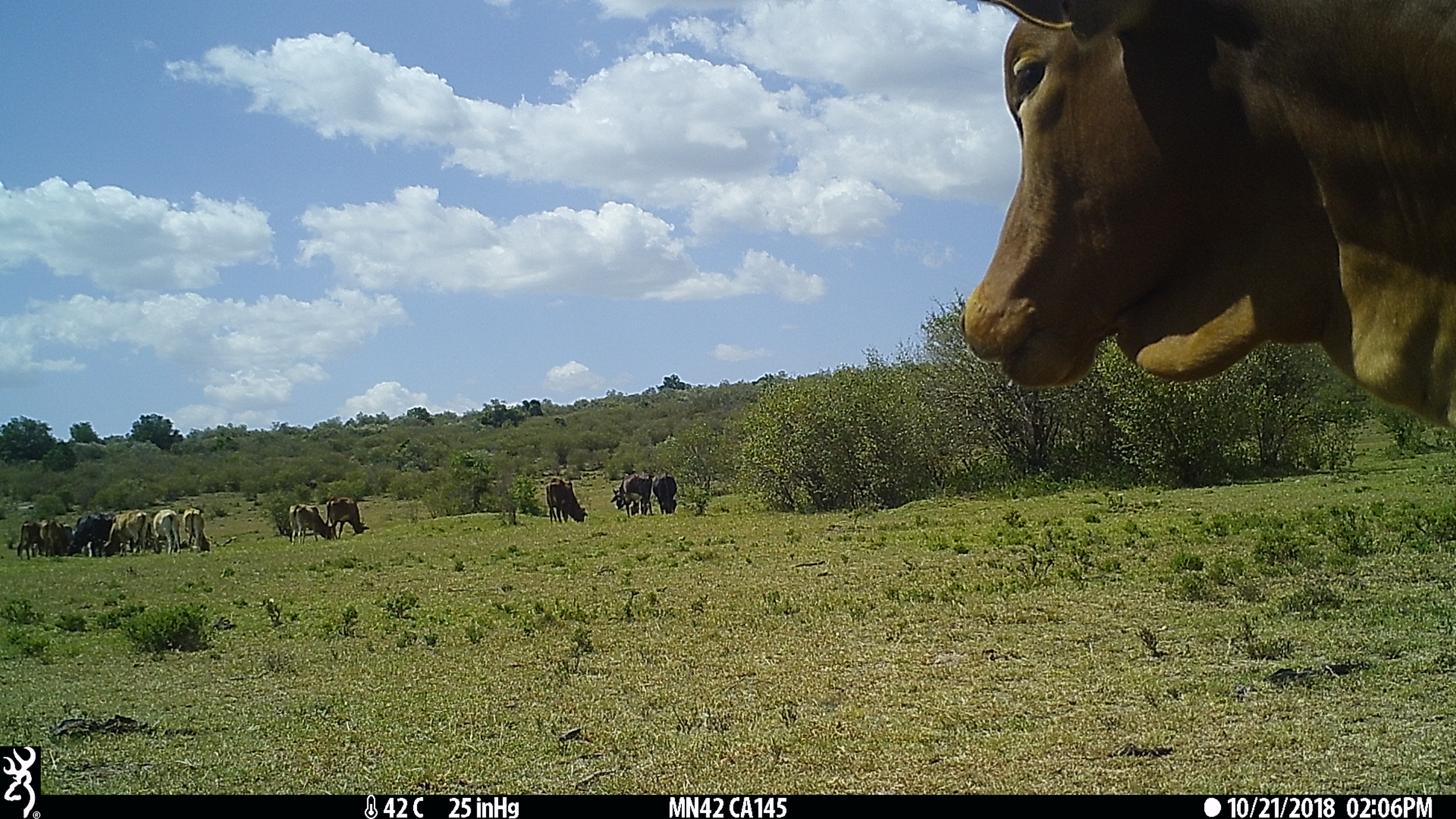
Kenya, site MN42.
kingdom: Animalia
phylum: Chordata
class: Mammalia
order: Artiodactyla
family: Bovidae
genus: Bos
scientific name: Bos taurus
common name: cattle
Cattle (Bos taurus).